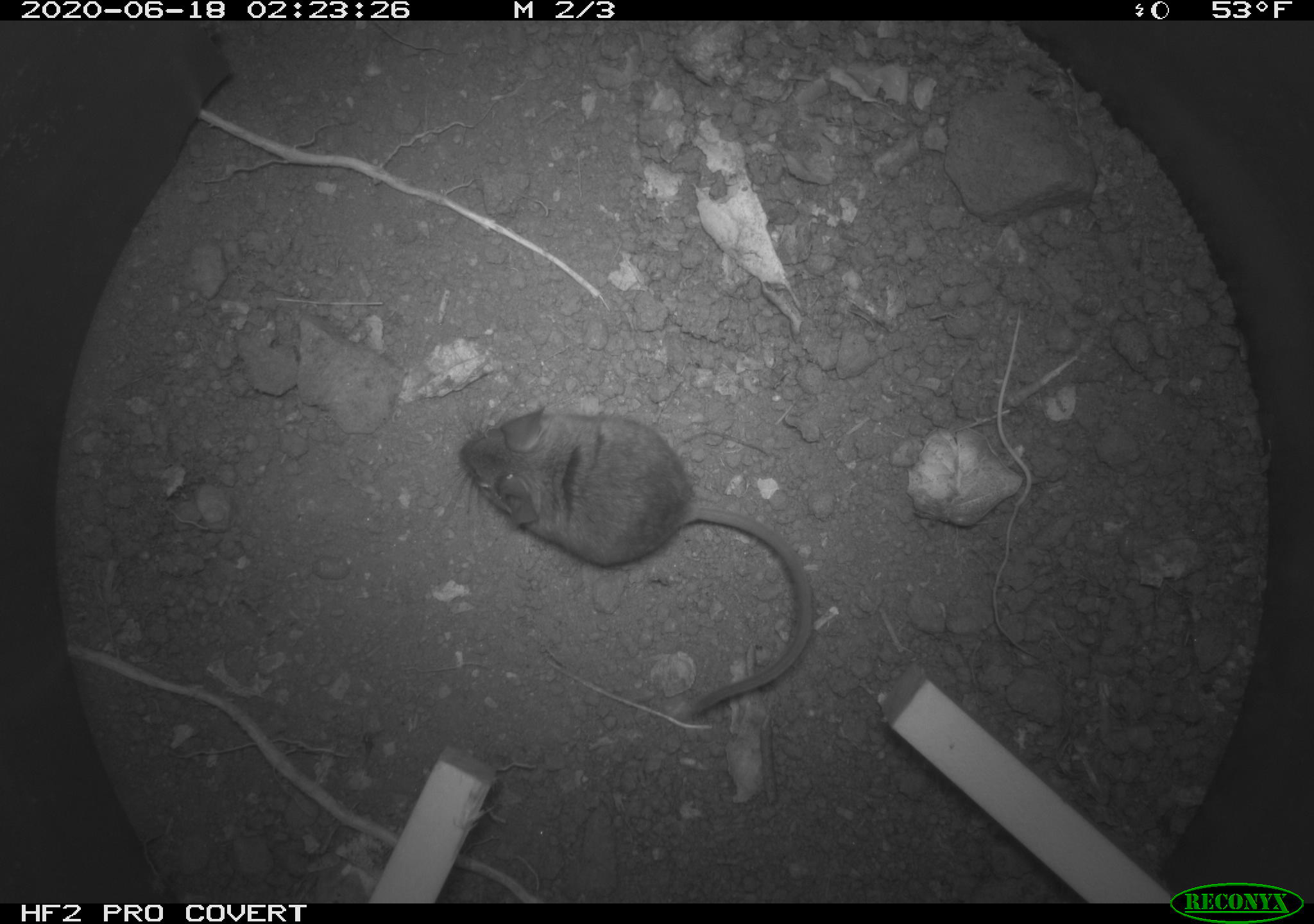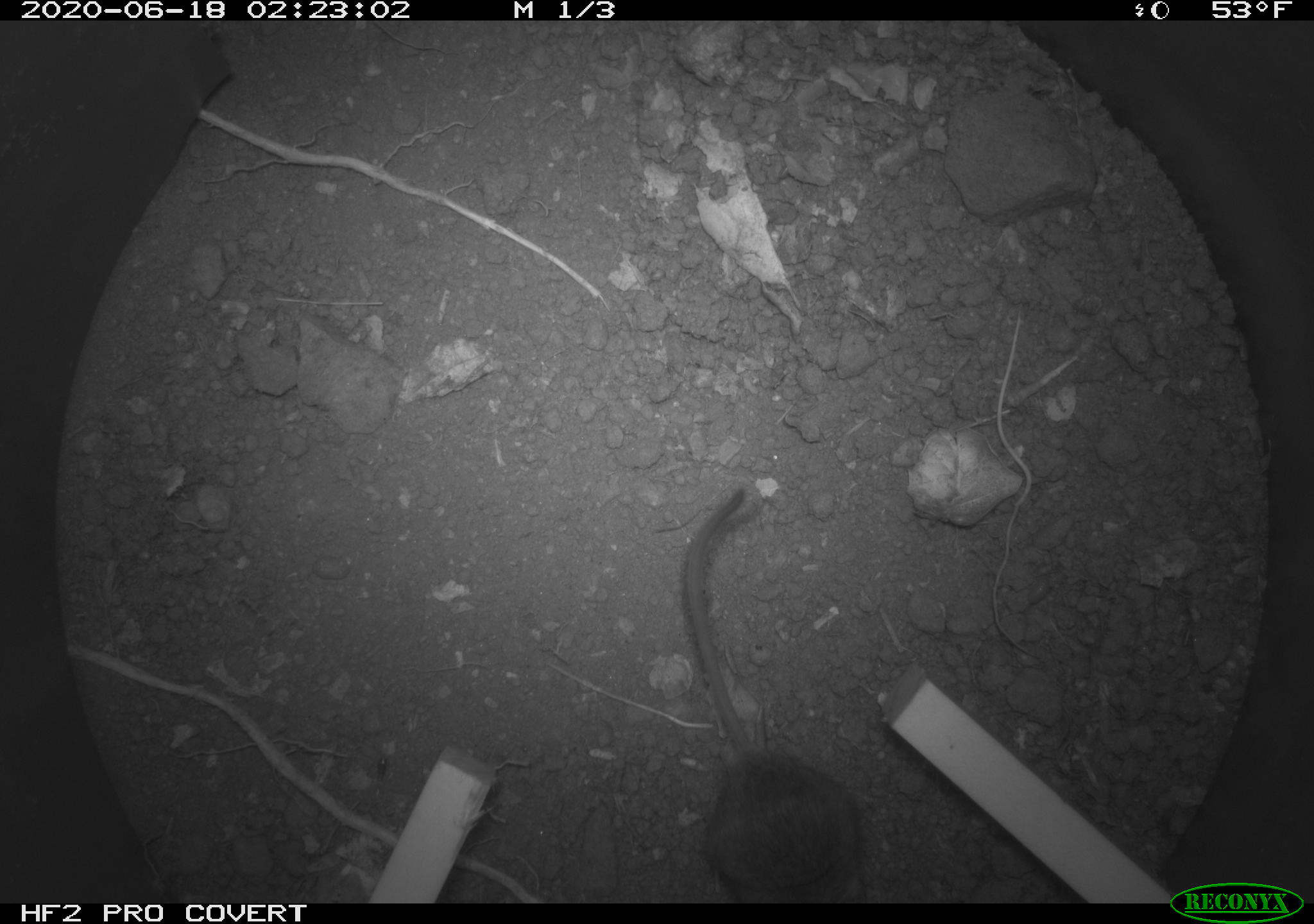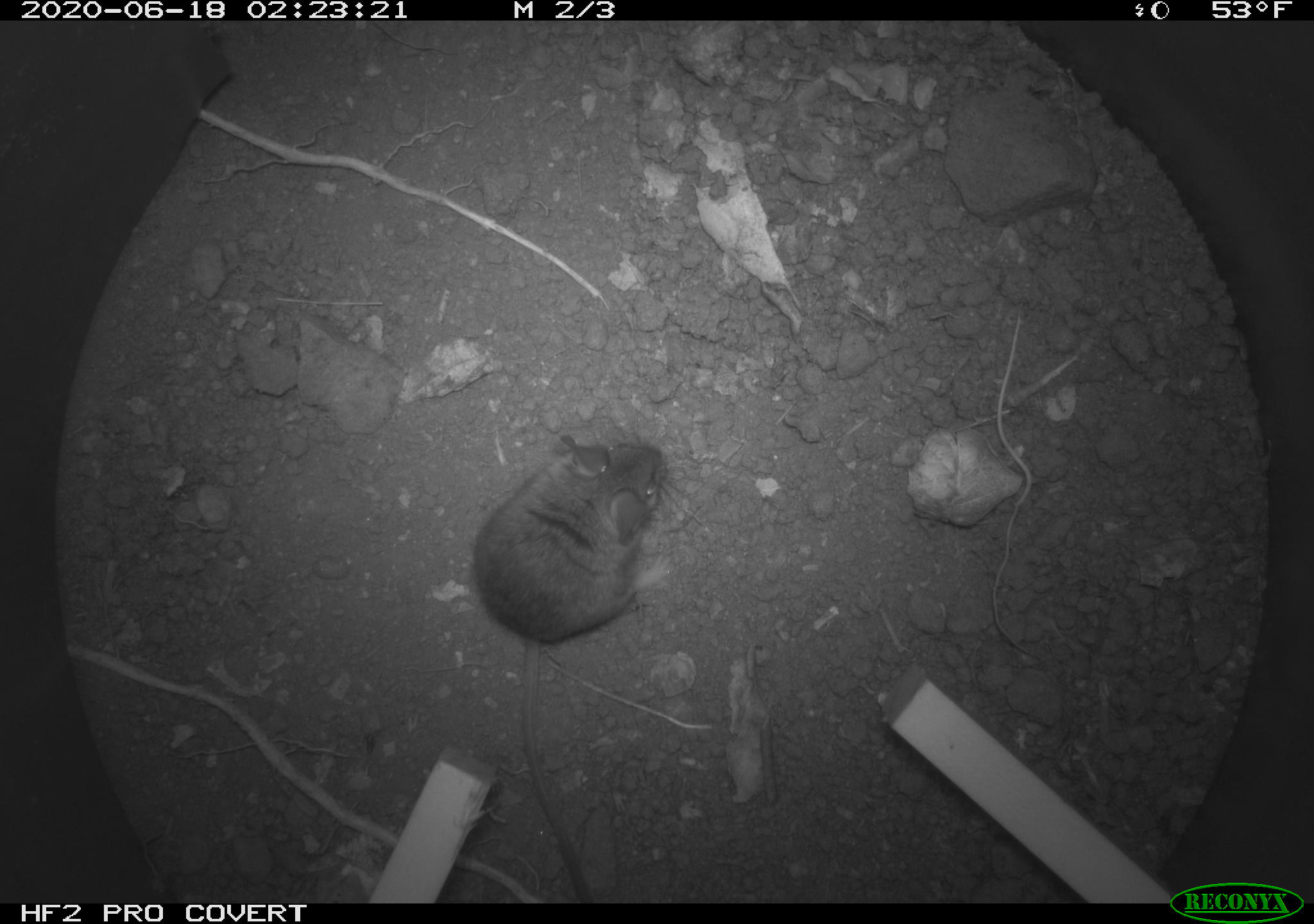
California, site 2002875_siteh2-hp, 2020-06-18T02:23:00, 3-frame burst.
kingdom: Animalia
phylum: Chordata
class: Mammalia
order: Rodentia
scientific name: Rodentia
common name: mouse species